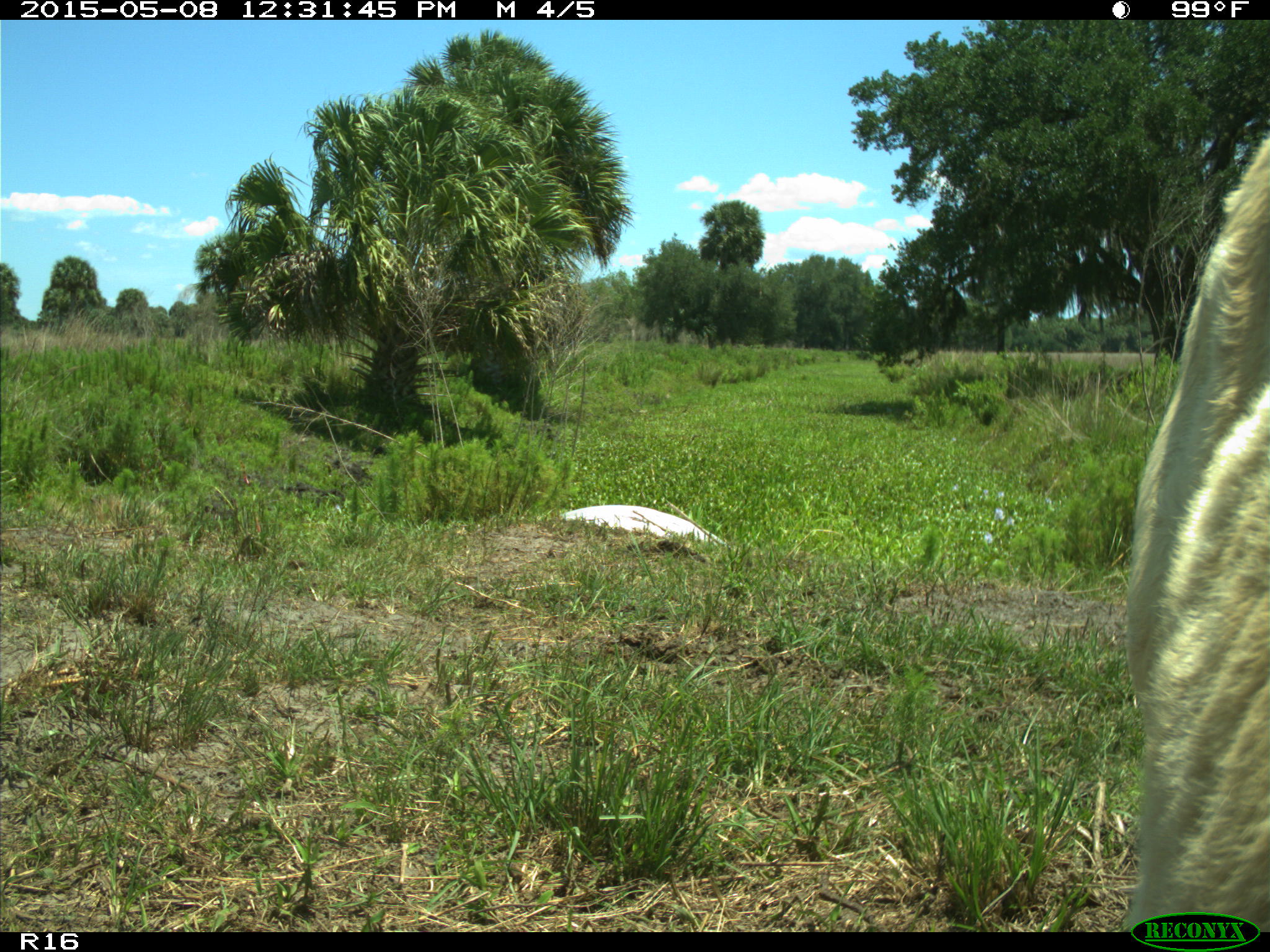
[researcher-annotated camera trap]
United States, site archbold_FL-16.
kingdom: Animalia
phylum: Chordata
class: Mammalia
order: Artiodactyla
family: Bovidae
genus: Bos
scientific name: Bos taurus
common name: domestic cow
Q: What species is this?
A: Bos taurus (domestic cow).